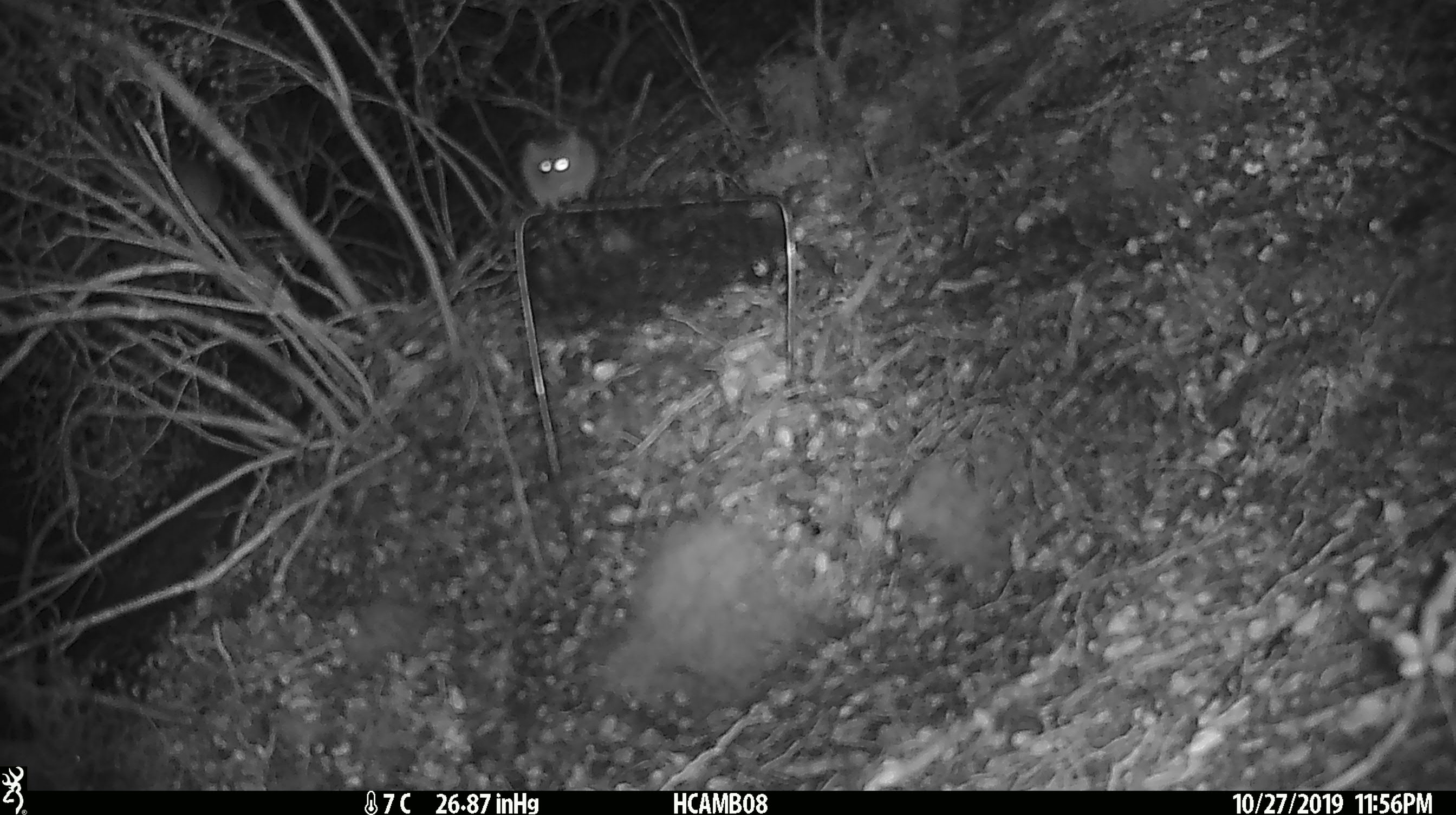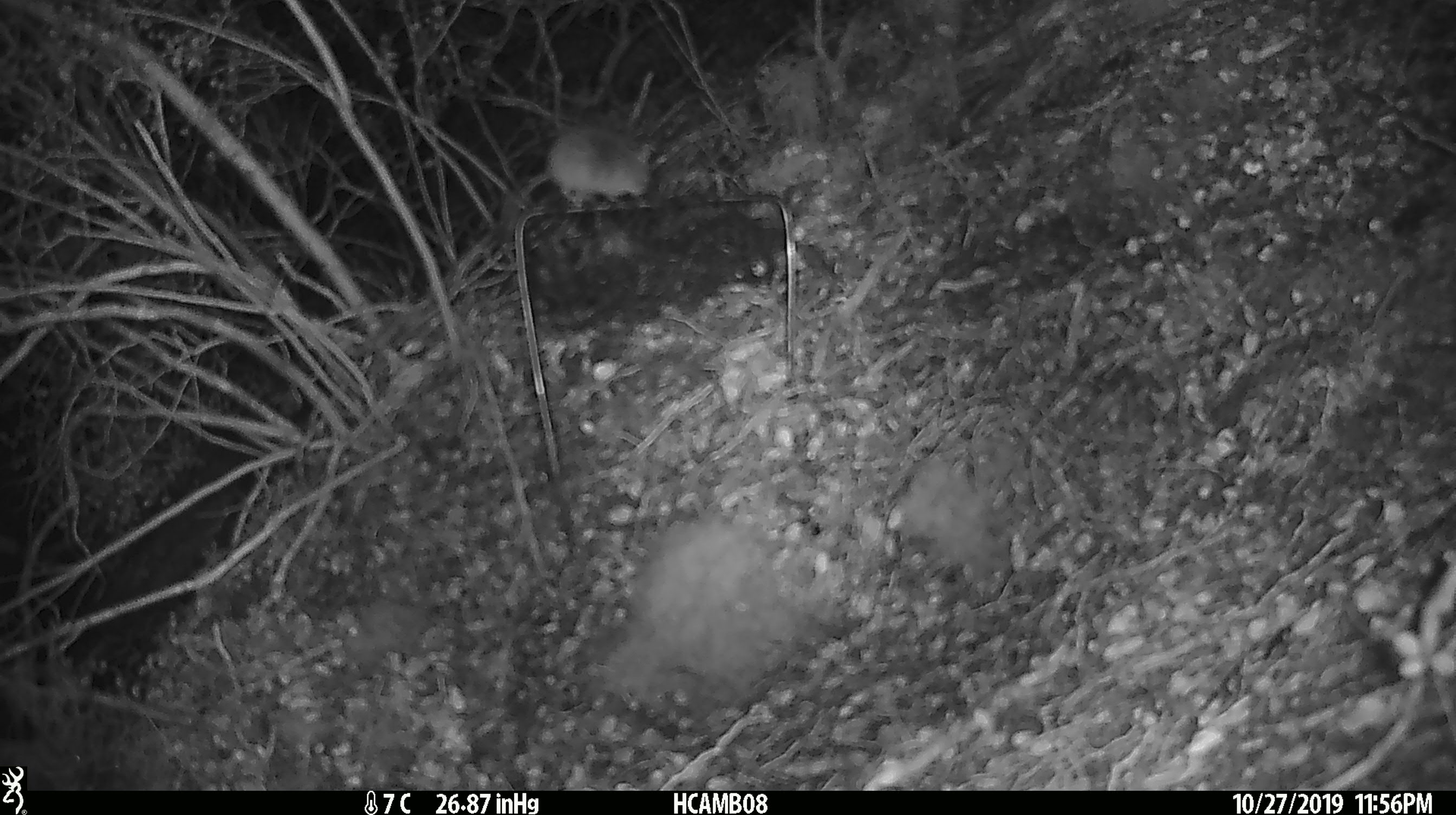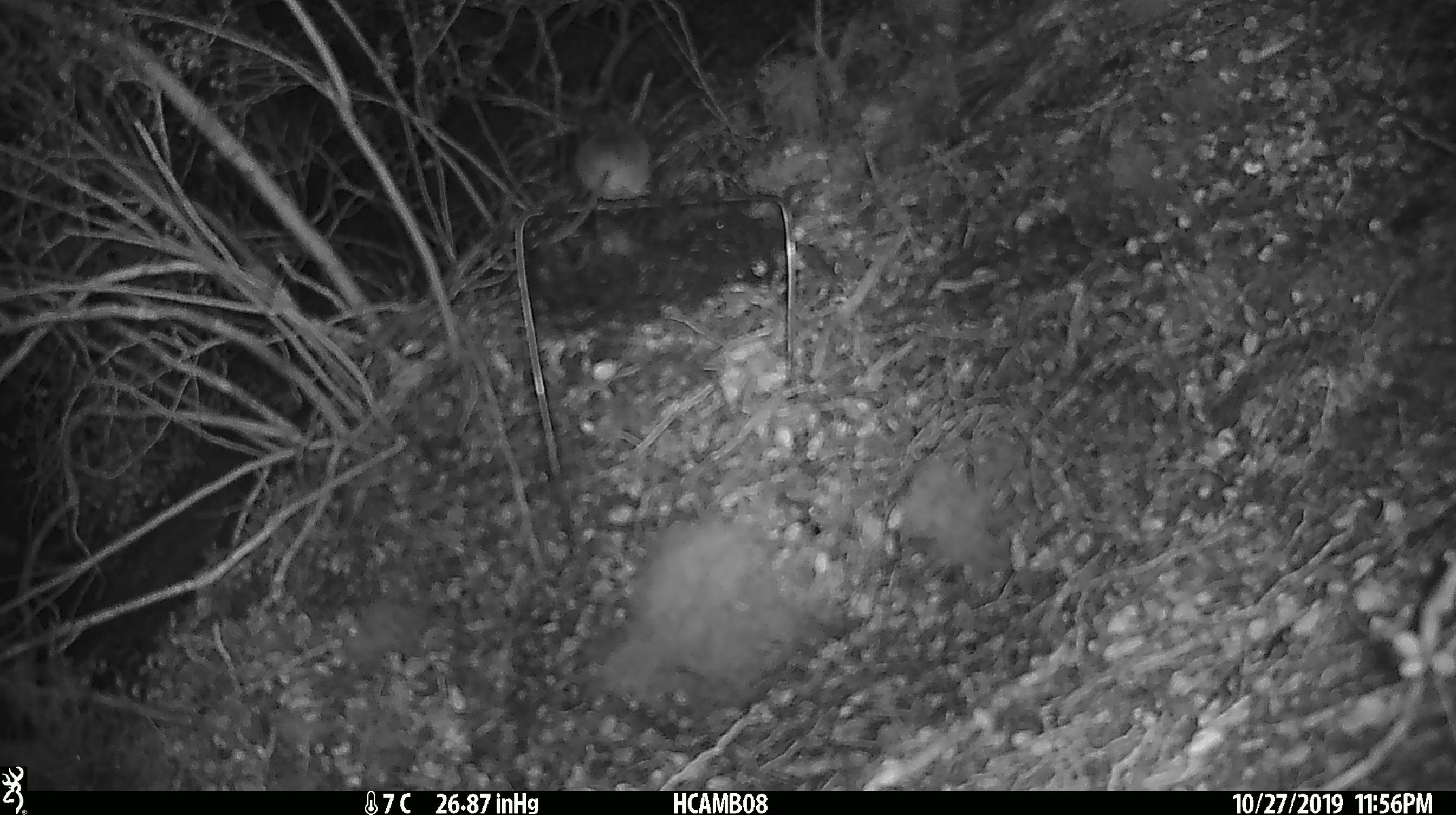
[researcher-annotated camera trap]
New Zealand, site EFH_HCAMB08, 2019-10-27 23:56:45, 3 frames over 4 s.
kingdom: Animalia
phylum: Chordata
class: Mammalia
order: Rodentia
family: Muridae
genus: Mus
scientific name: Mus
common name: mouse